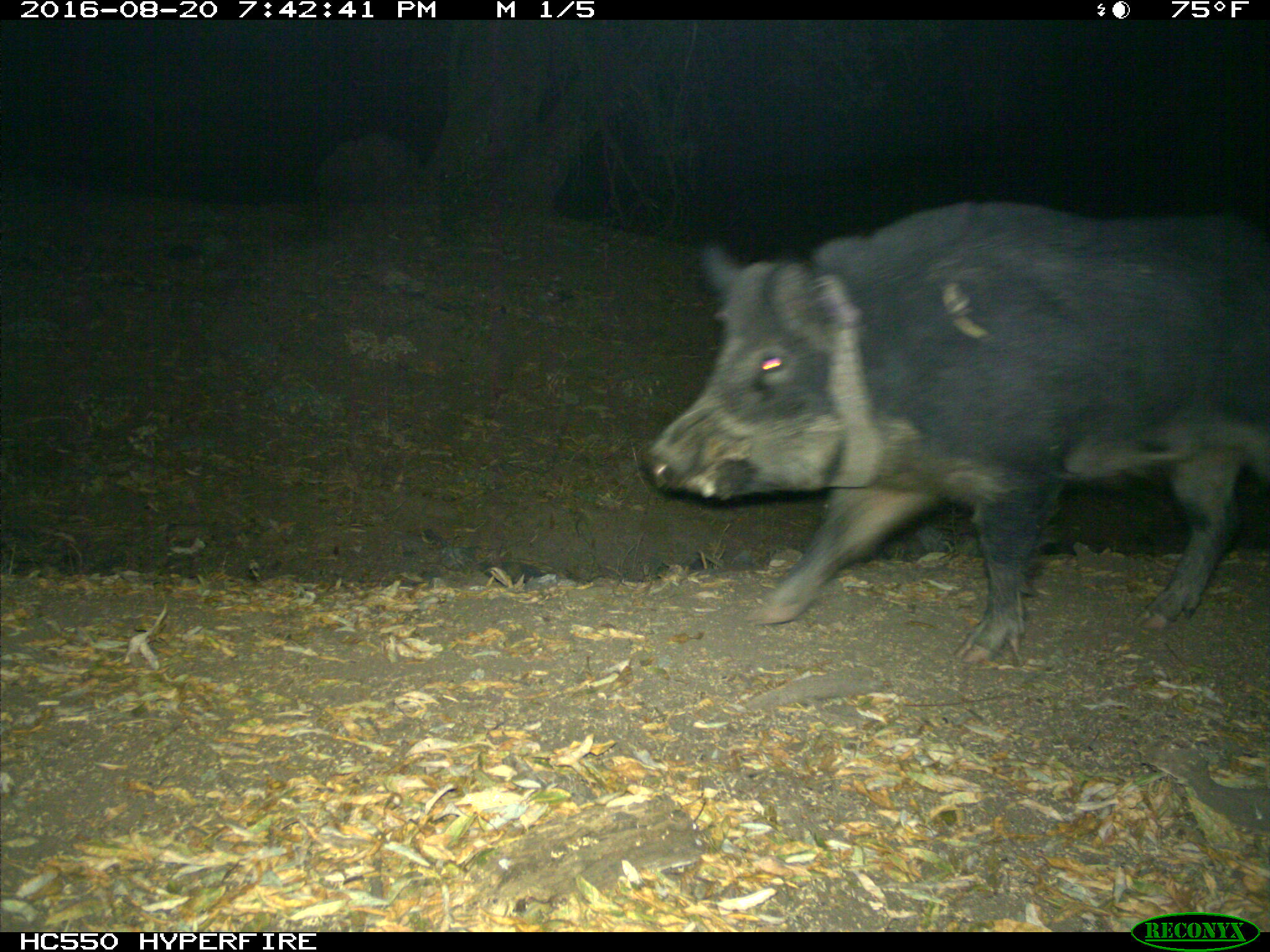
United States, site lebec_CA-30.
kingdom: Animalia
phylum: Chordata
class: Mammalia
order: Artiodactyla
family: Suidae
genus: Sus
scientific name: Sus scrofa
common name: wild boar